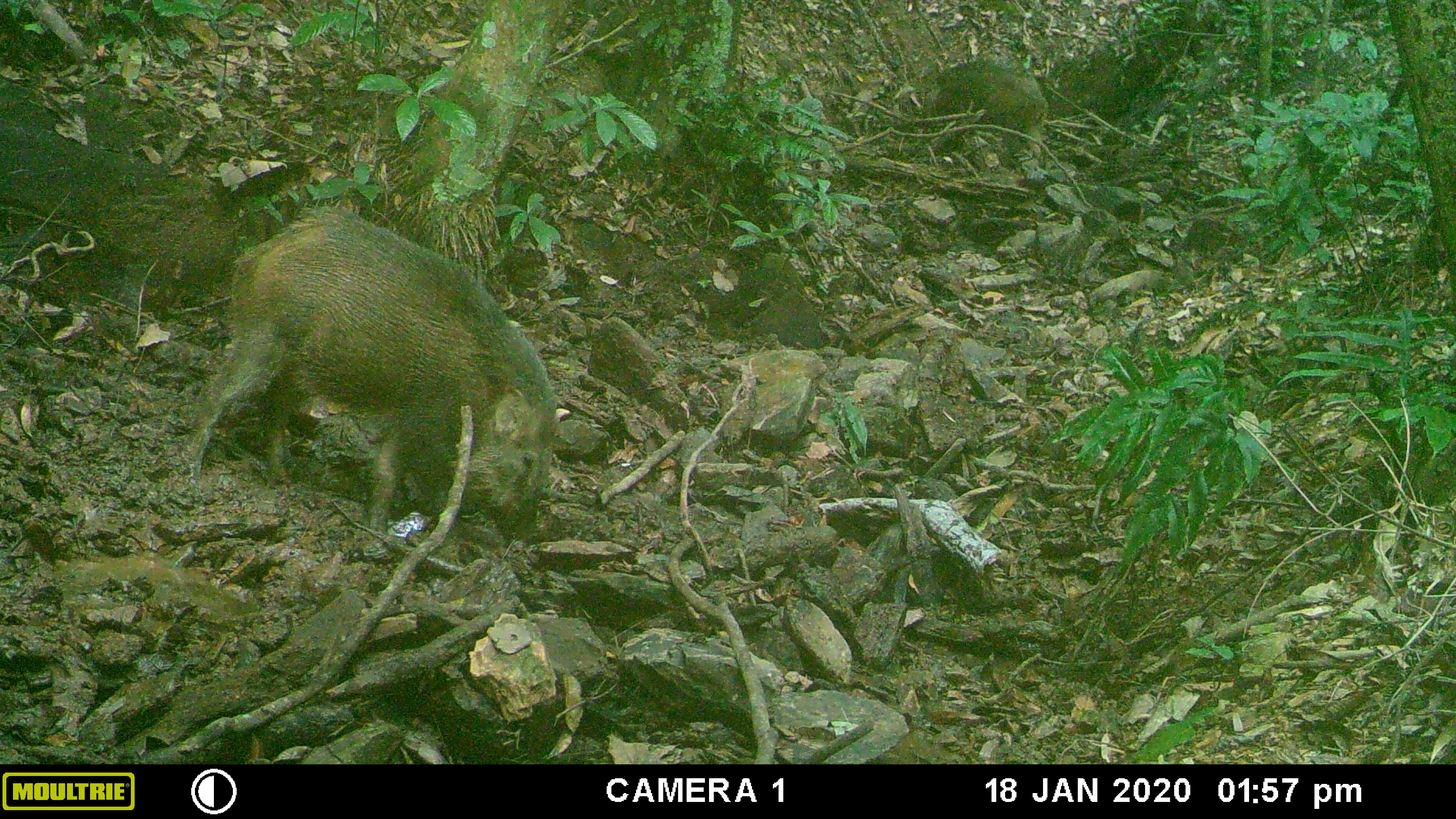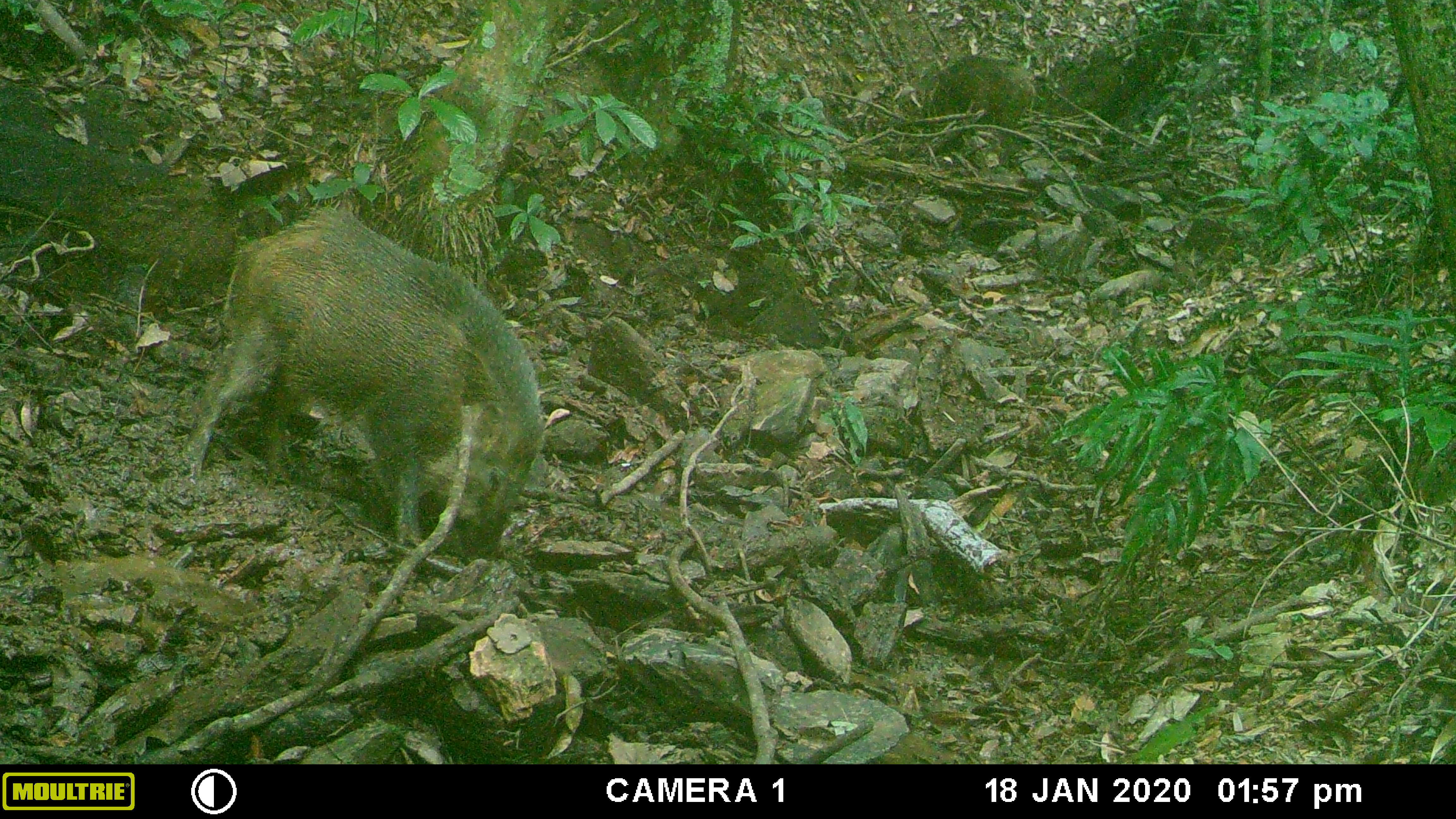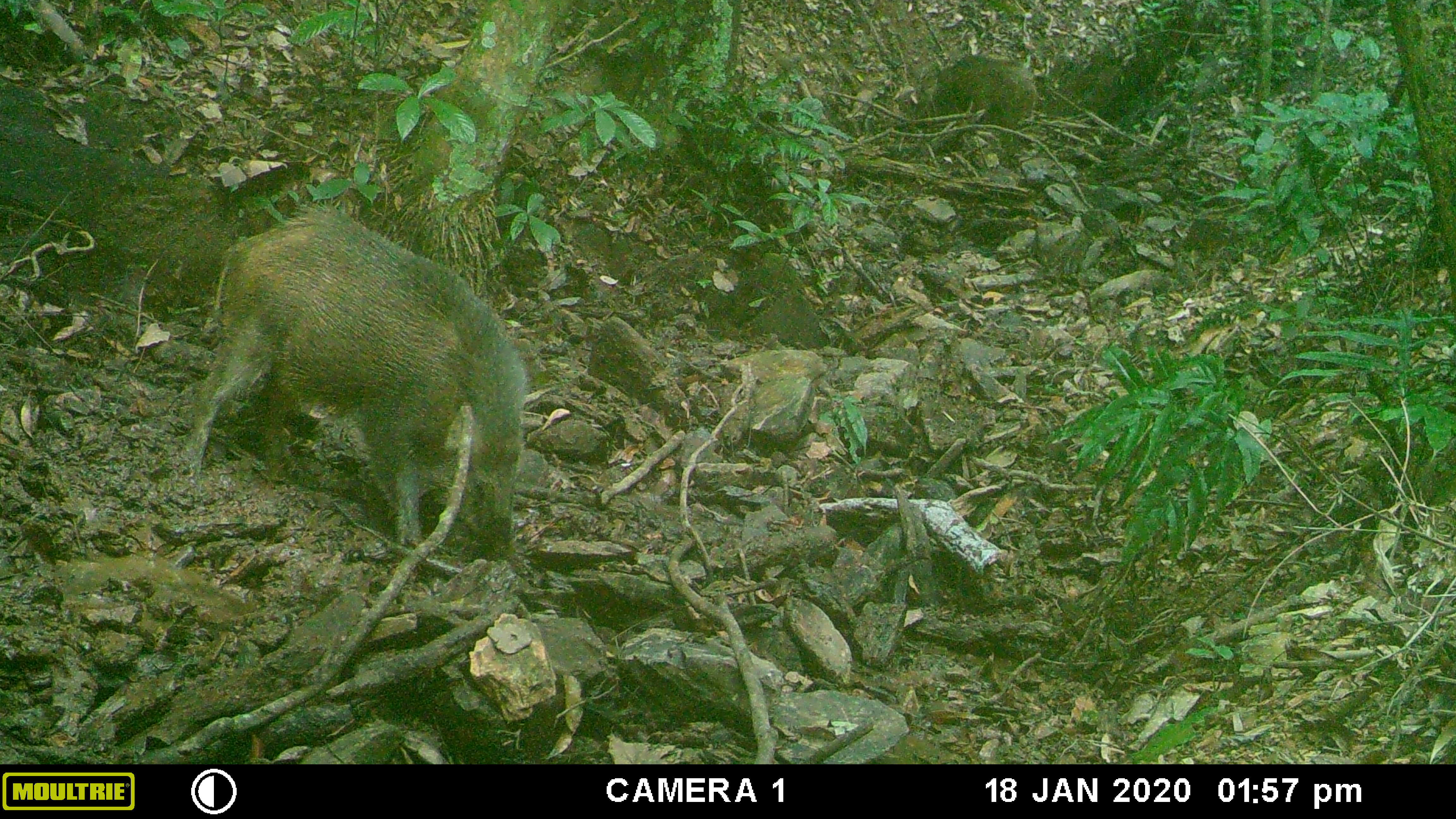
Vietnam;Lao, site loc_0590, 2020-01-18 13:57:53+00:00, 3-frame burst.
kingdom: Animalia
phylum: Chordata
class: Mammalia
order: Artiodactyla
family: Suidae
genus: Sus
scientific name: Sus scrofa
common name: eurasian wild pig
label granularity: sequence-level